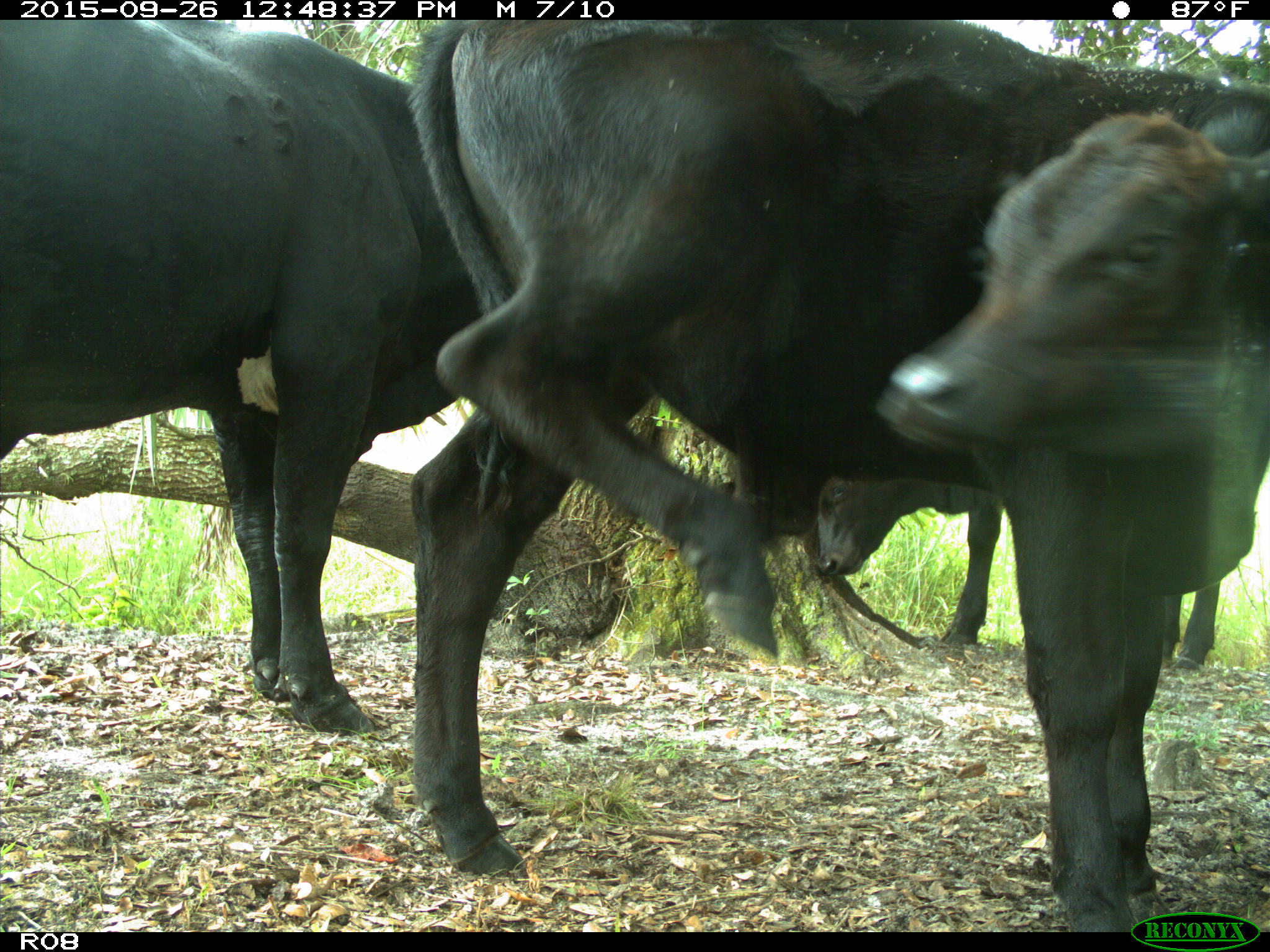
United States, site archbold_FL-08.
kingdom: Animalia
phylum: Chordata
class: Mammalia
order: Artiodactyla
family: Bovidae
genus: Bos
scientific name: Bos taurus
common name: domestic cow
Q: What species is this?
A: Bos taurus (domestic cow).